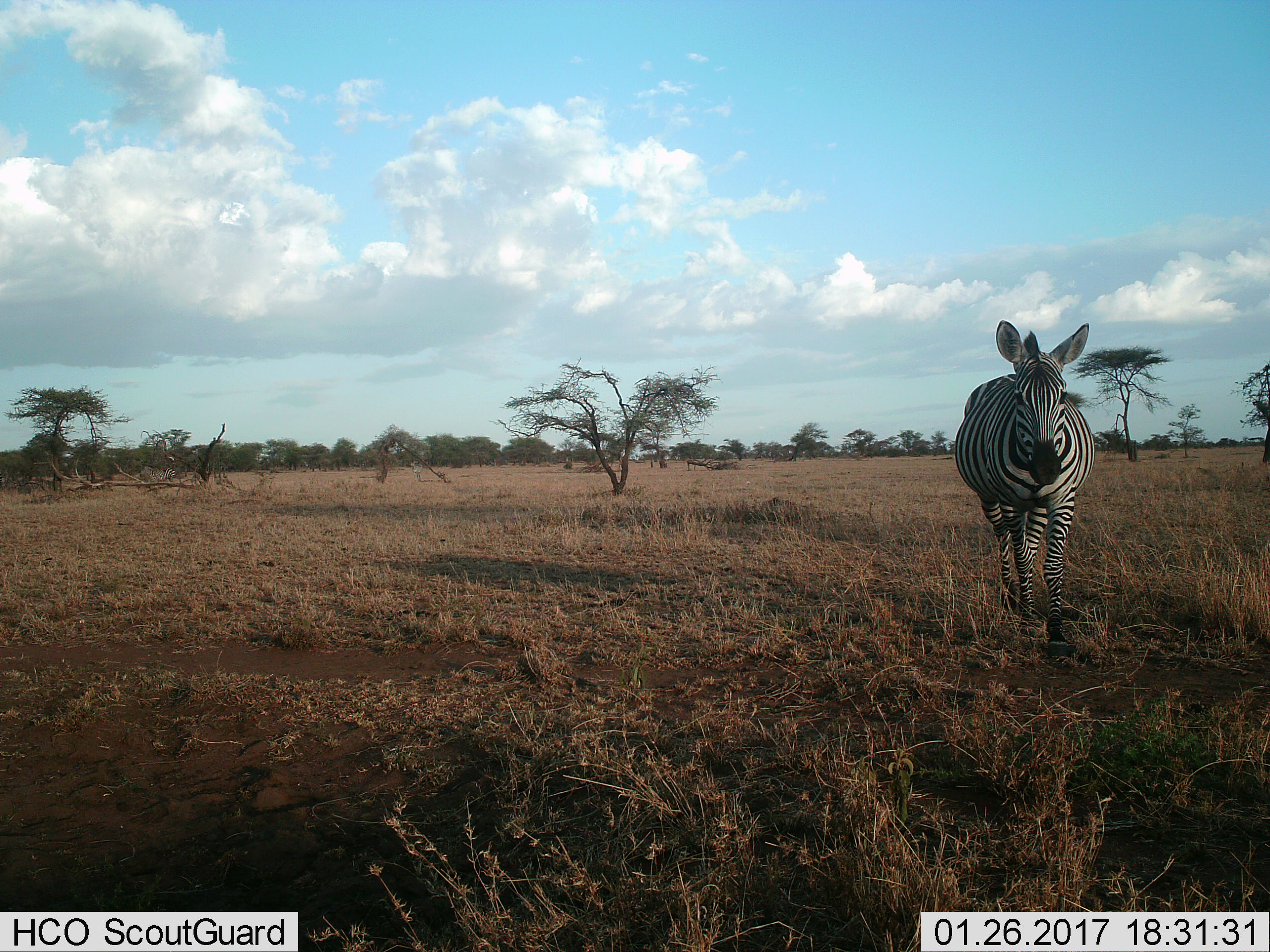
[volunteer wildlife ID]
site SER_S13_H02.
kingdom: Animalia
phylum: Chordata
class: Mammalia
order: Perissodactyla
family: Equidae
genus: Equus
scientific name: Equus quagga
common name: plains zebra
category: zebraplains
Zebraplains (plains zebra) (Equus quagga), count 1. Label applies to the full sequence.